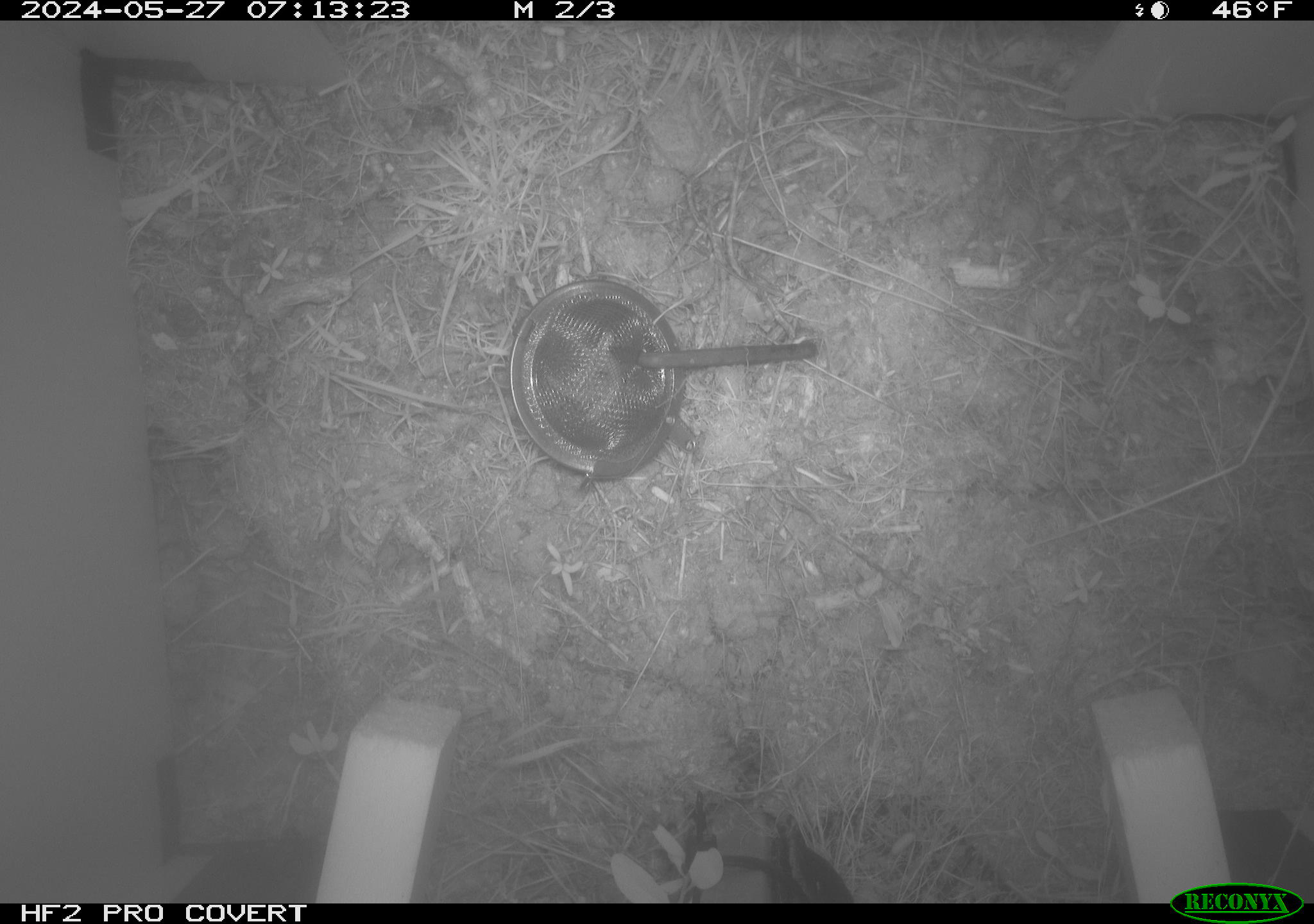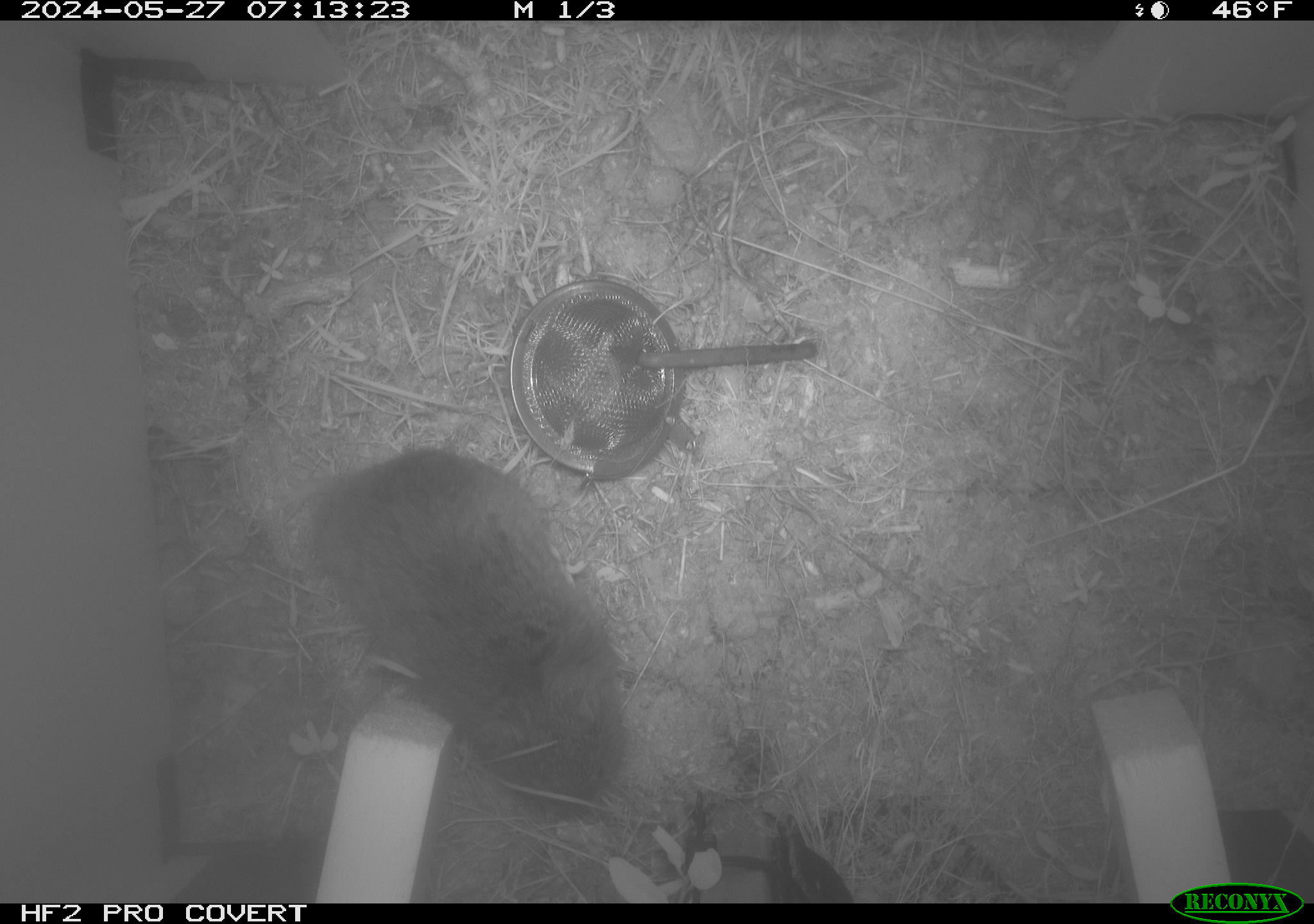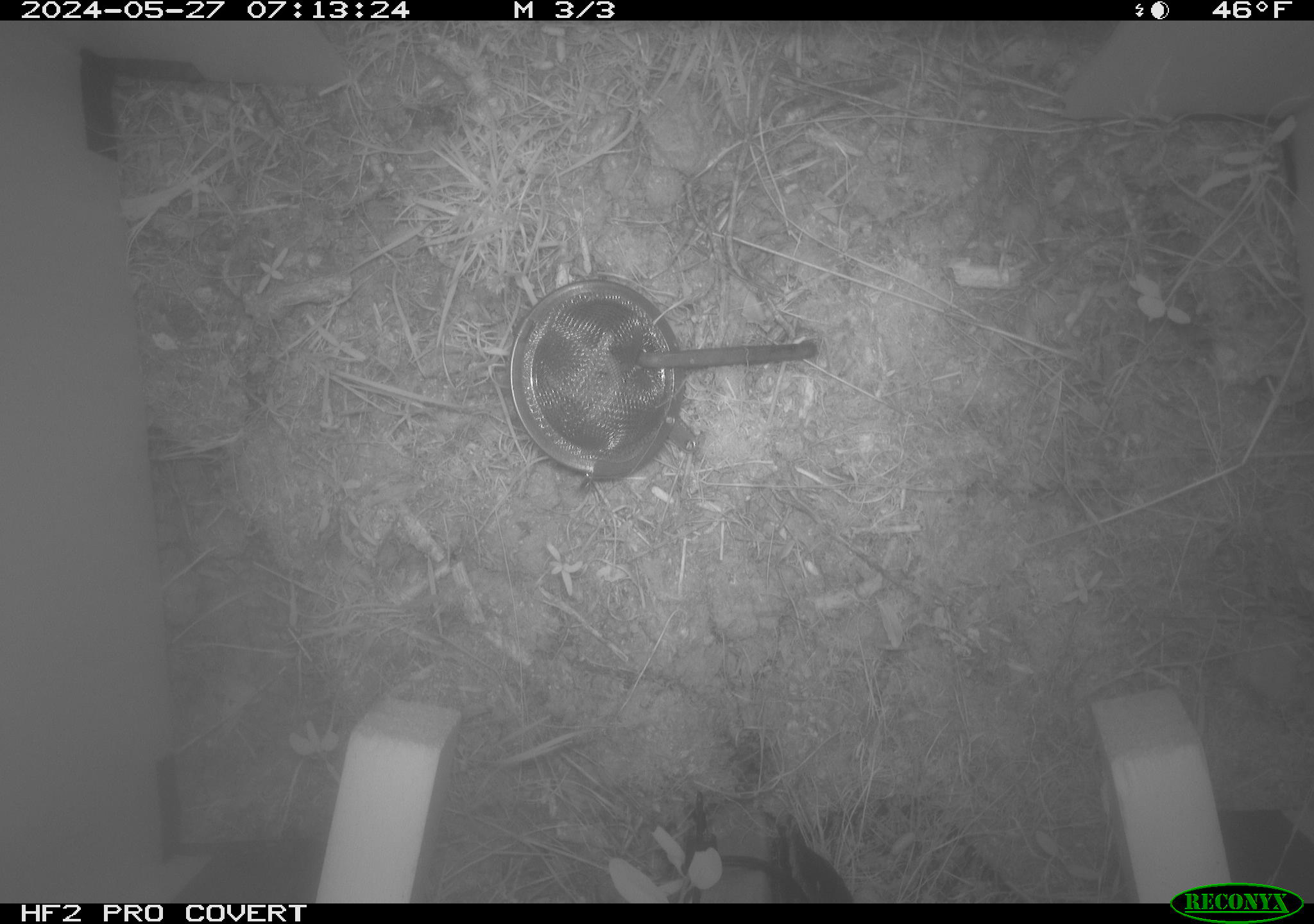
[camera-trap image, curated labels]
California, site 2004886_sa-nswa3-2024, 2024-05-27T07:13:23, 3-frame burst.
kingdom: Animalia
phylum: Chordata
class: Mammalia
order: Rodentia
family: Cricetidae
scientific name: Arvicolinae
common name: voles, lemmings, and muskrats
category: arvicolinae subfamily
Arvicolinae subfamily (voles, lemmings, and muskrats) (Arvicolinae).